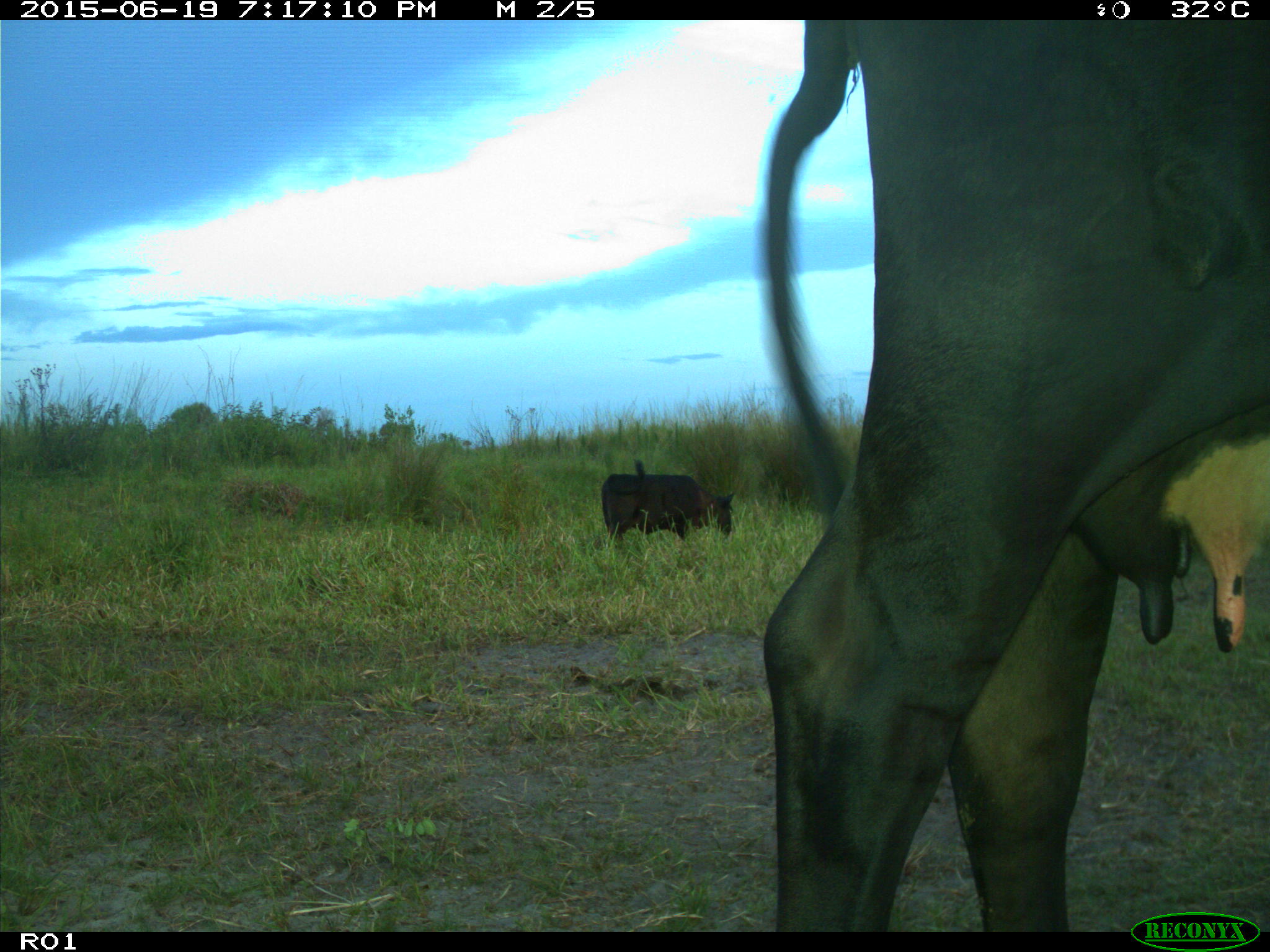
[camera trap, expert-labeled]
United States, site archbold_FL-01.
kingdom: Animalia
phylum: Chordata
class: Mammalia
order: Artiodactyla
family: Bovidae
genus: Bos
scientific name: Bos taurus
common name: domestic cow